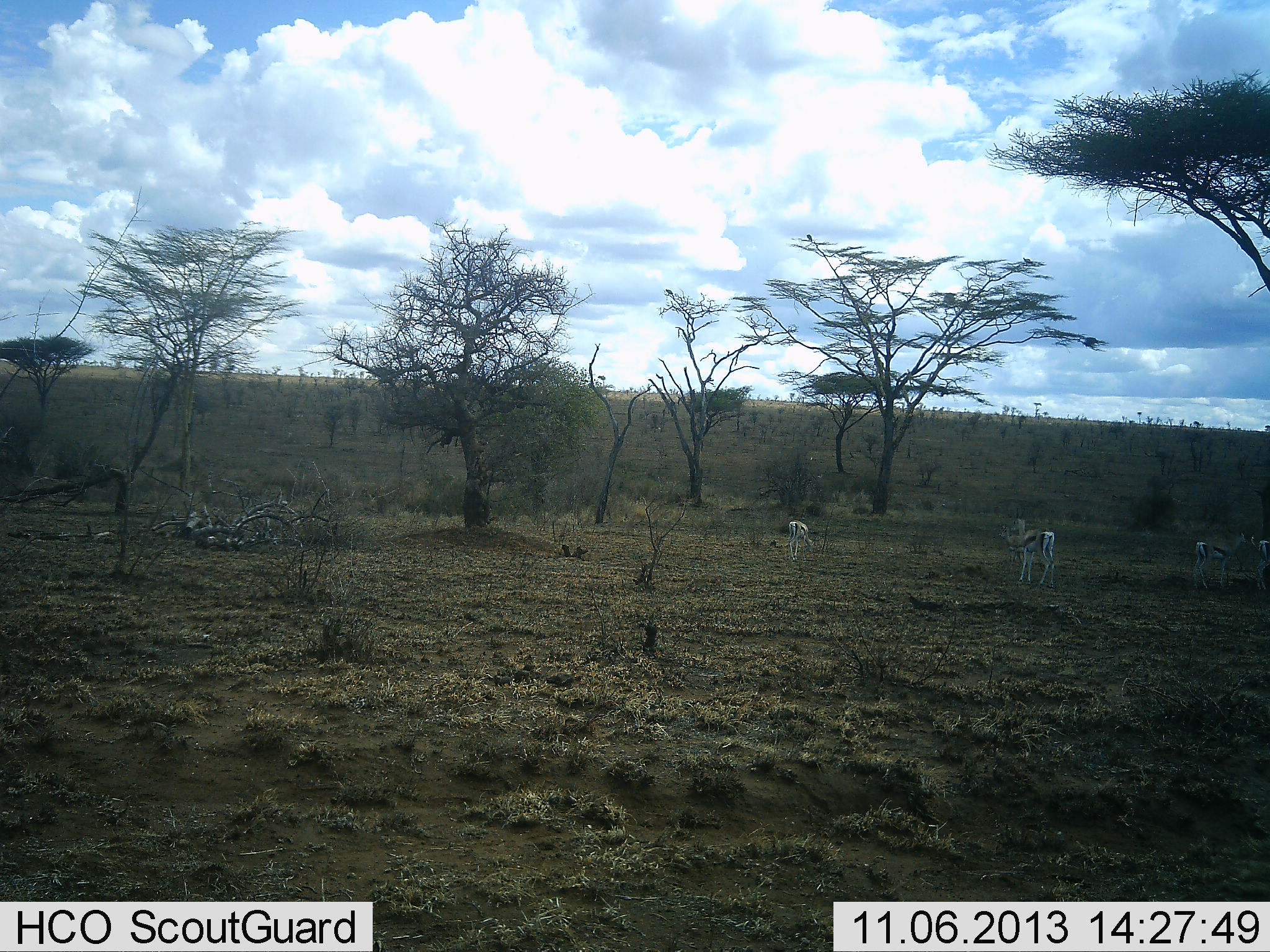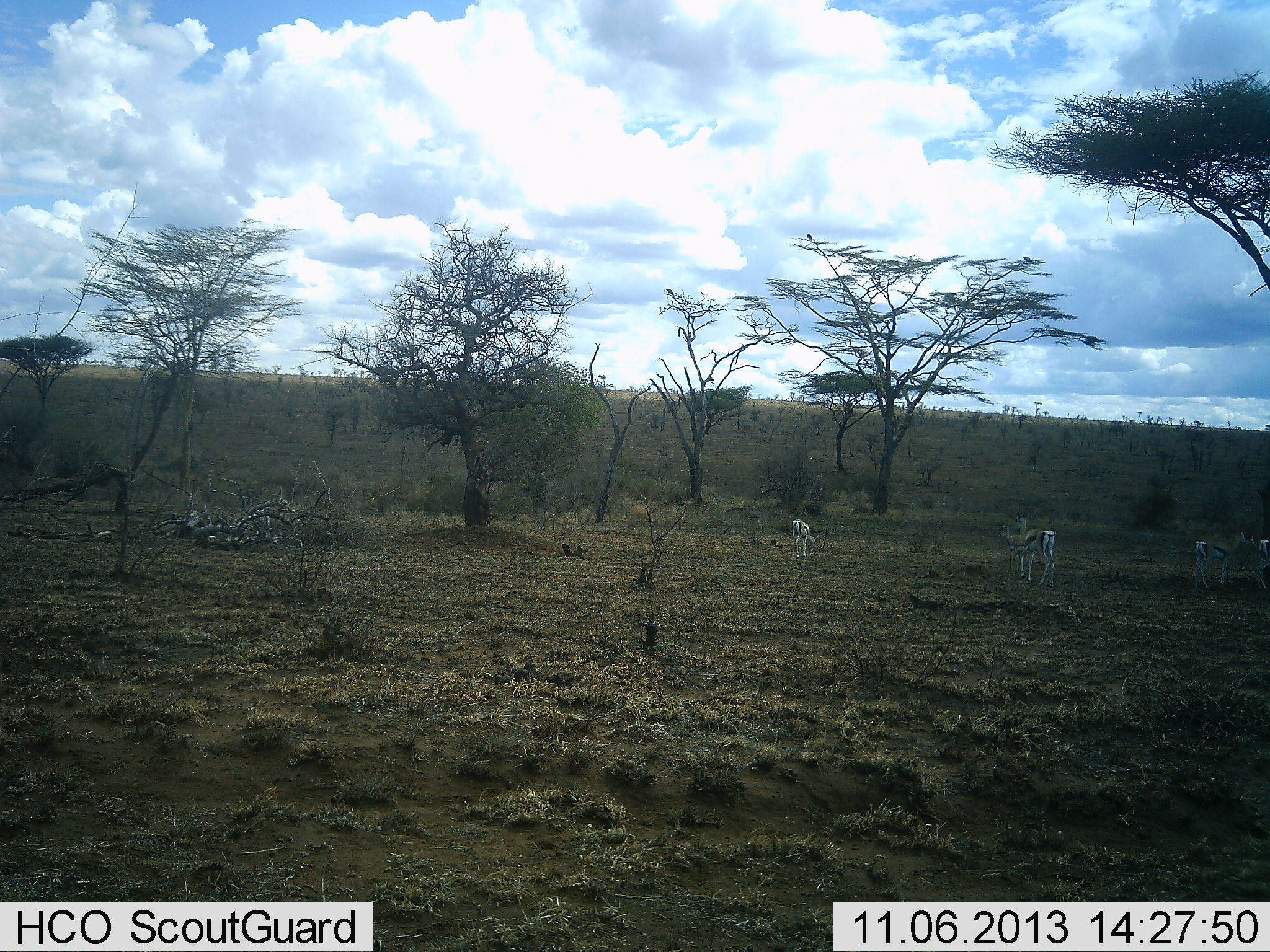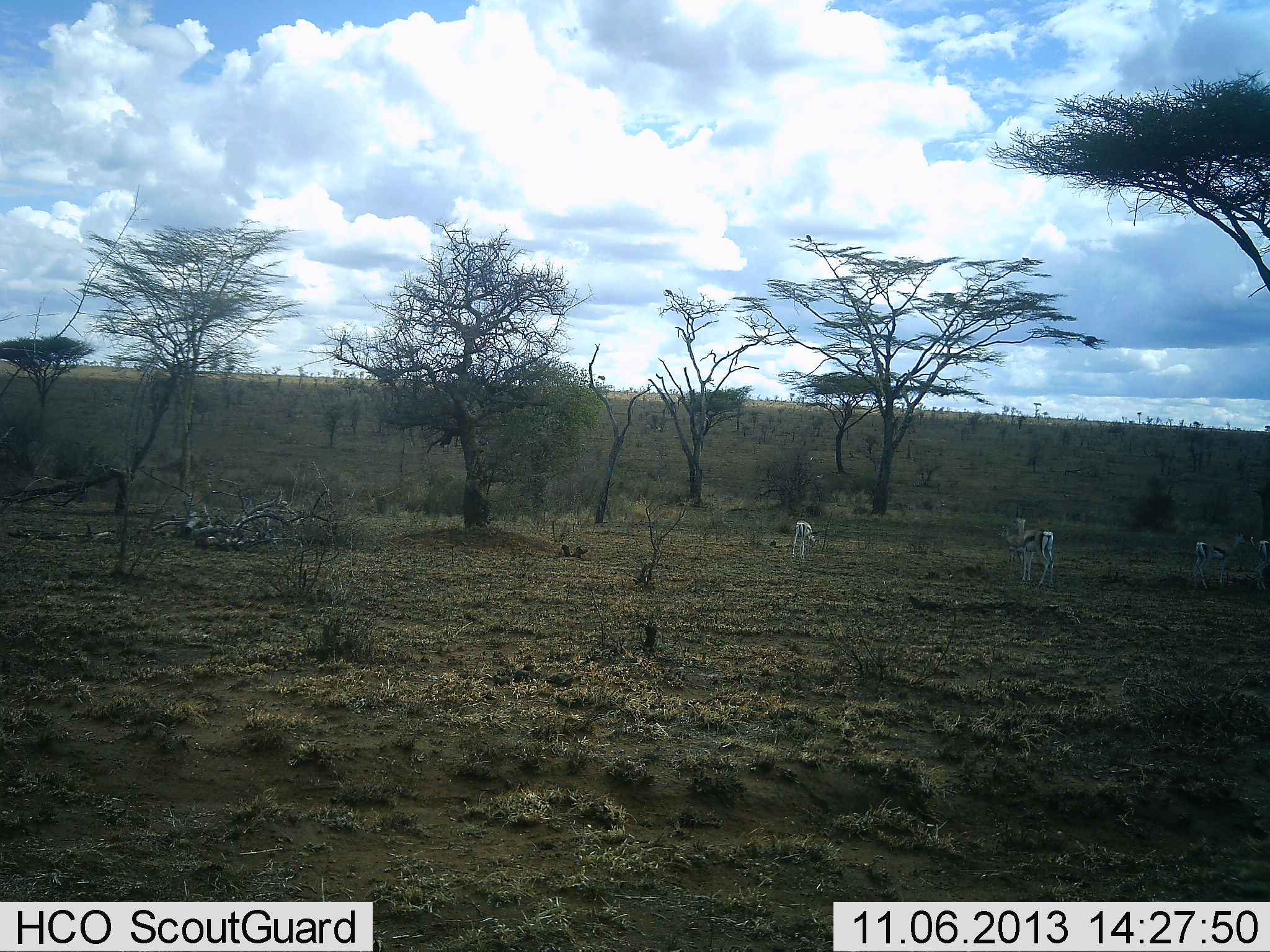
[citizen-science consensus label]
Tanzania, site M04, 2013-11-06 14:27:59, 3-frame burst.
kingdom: Animalia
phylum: Chordata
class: Mammalia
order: Artiodactyla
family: Bovidae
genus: Eudorcas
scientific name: Eudorcas thomsonii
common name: thomson's gazelle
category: gazellethomsons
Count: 3.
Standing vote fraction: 80%.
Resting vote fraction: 0%.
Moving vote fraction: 20%.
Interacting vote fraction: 0%.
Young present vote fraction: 0%.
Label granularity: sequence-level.